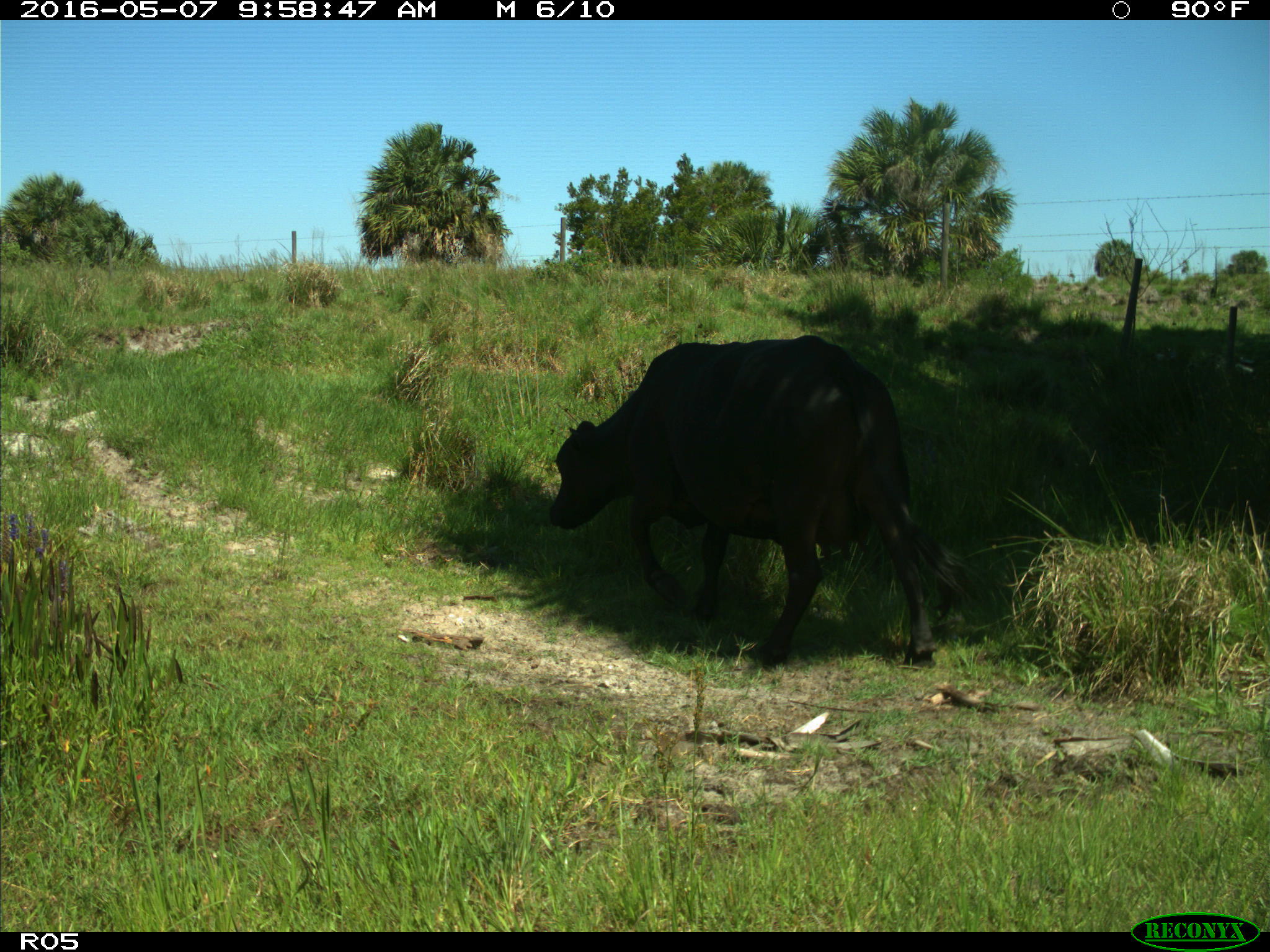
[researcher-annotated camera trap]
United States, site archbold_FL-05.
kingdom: Animalia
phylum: Chordata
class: Mammalia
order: Artiodactyla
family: Bovidae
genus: Bos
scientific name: Bos taurus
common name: domestic cow